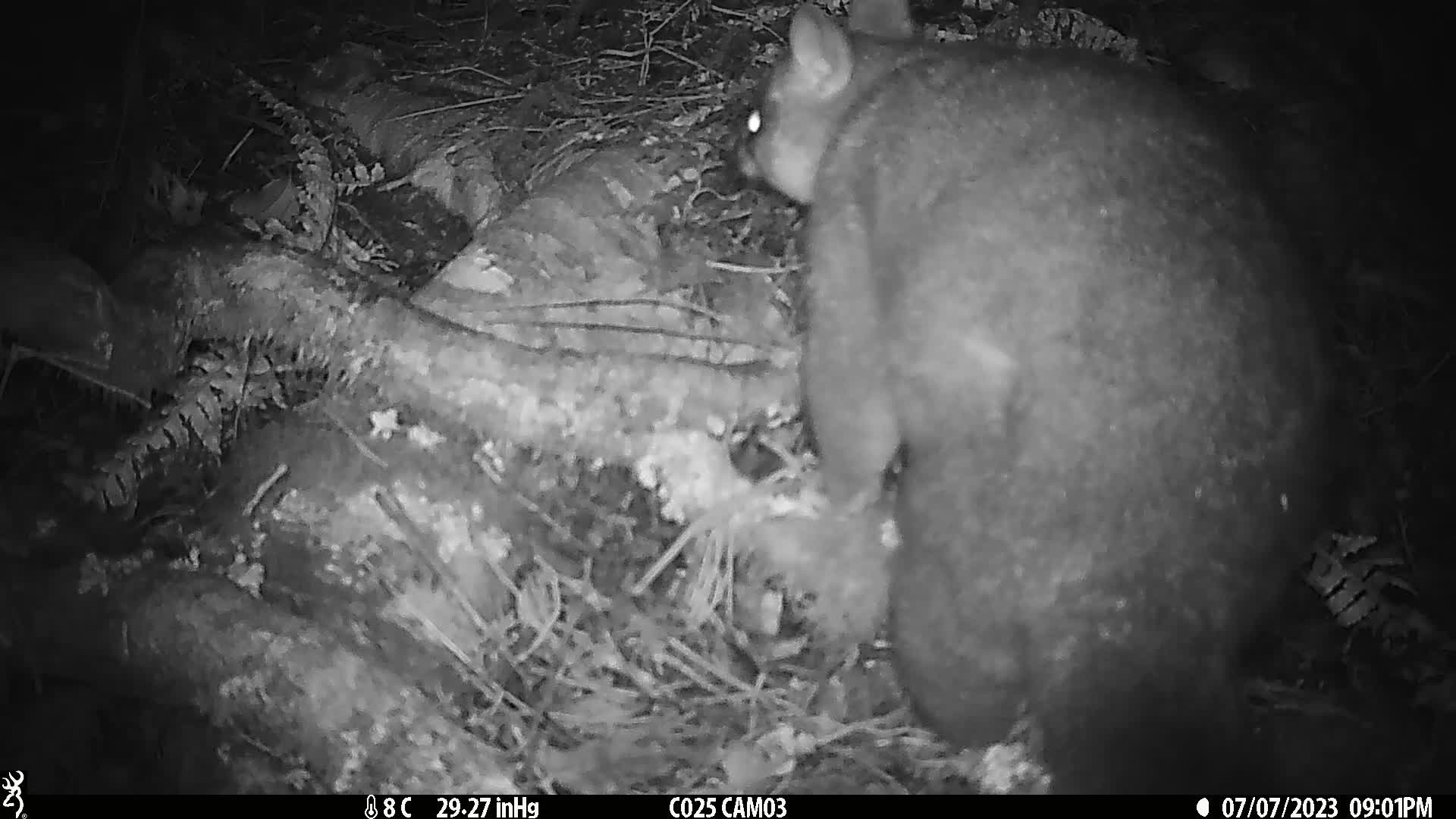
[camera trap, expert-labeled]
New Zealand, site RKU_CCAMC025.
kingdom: Animalia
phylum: Chordata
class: Mammalia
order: Diprotodontia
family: Phalangeridae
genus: Trichosurus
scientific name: Trichosurus vulpecula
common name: common brushtail possum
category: possum